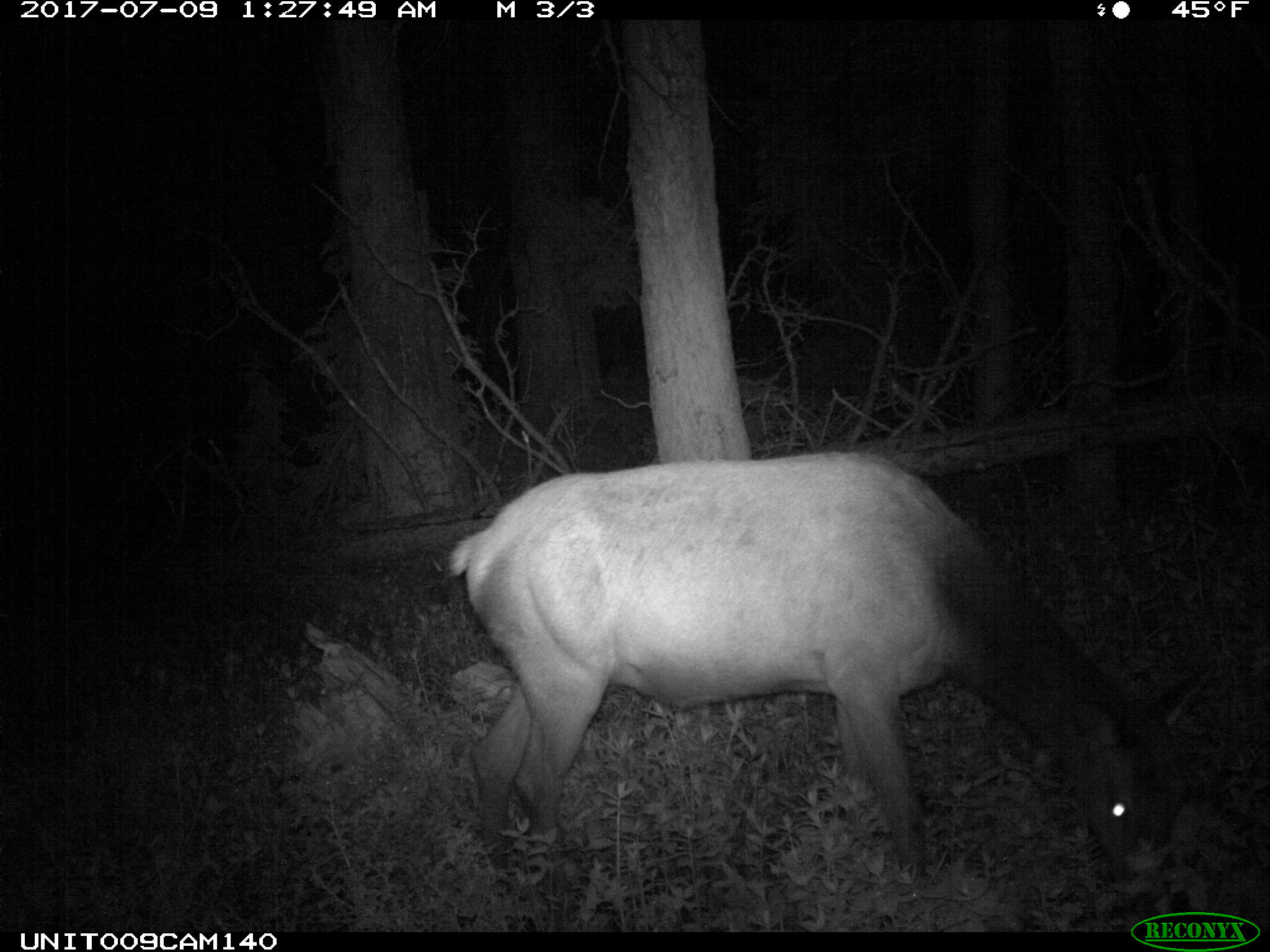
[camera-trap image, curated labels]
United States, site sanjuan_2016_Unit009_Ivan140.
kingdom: Animalia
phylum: Chordata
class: Mammalia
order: Artiodactyla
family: Cervidae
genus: Cervus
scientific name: Cervus elaphus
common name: red deer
Cervus elaphus (red deer).